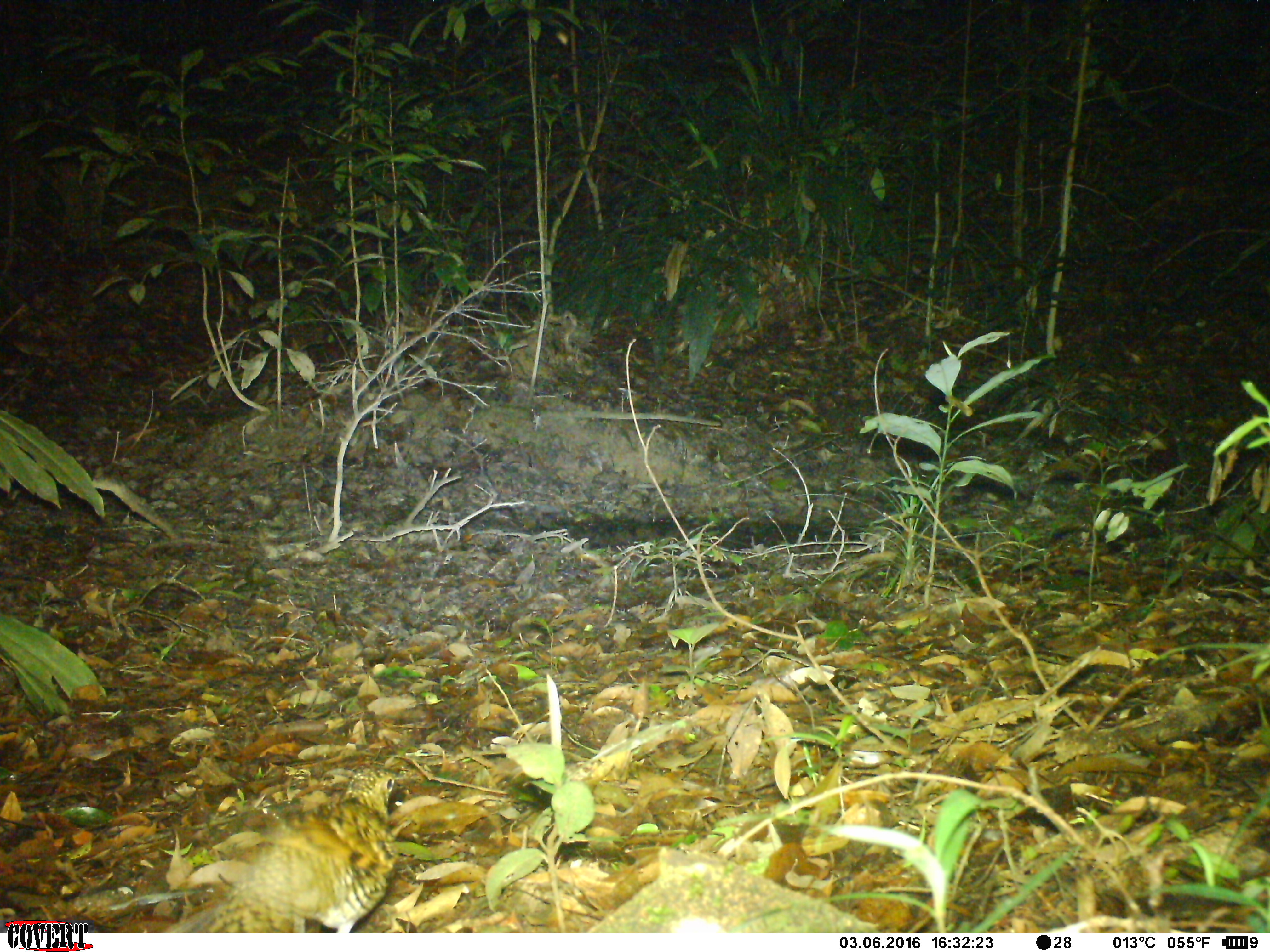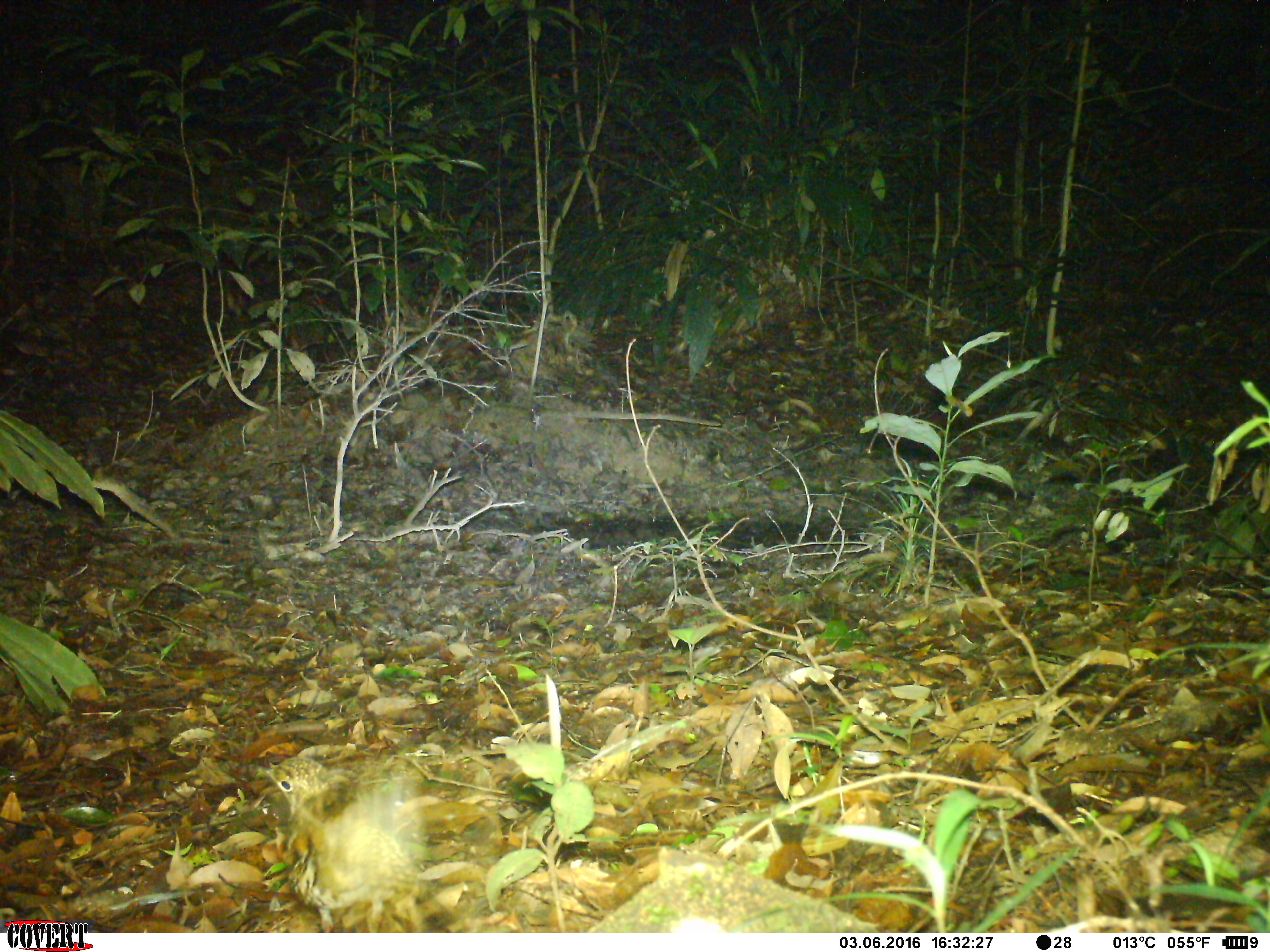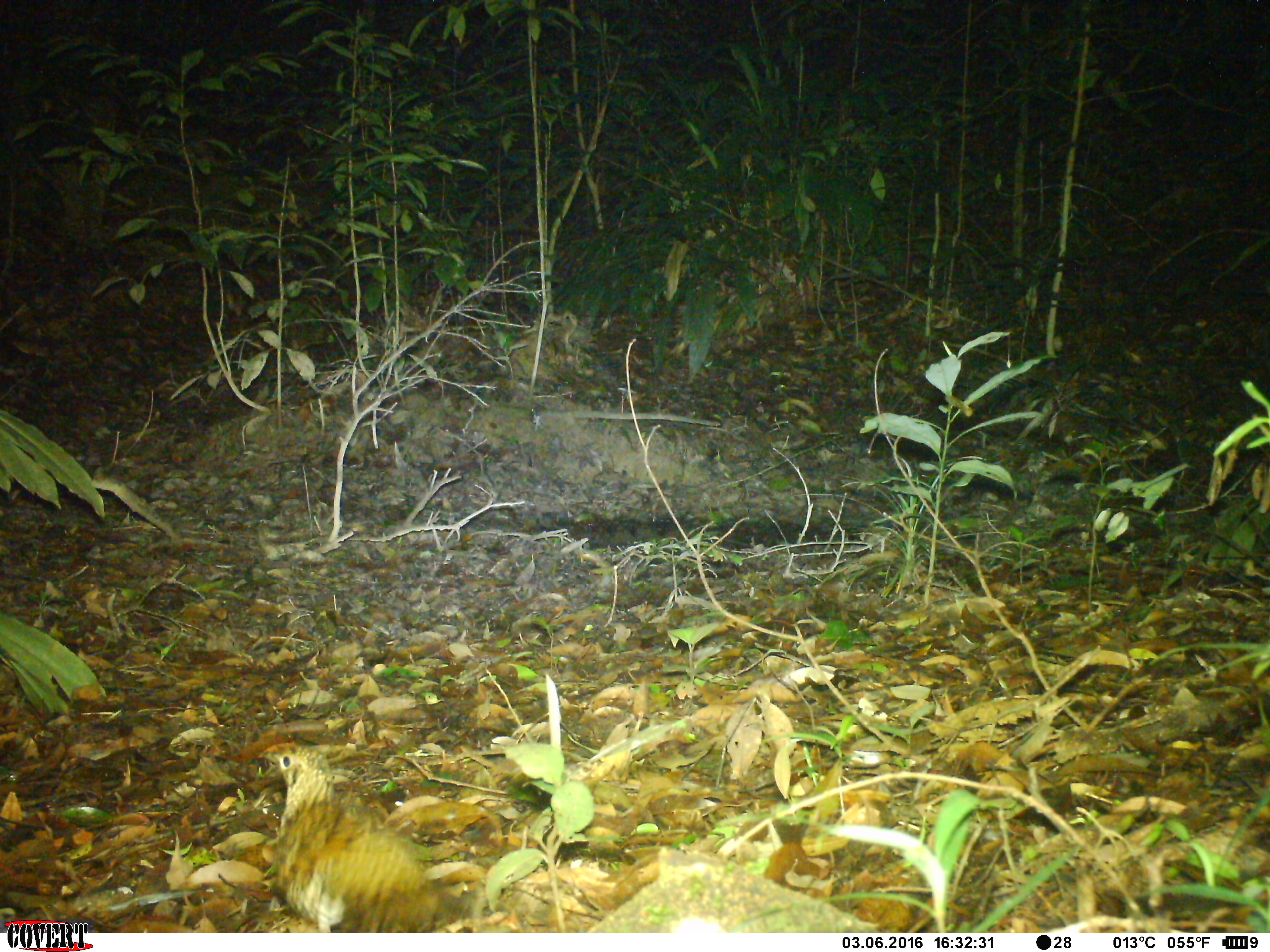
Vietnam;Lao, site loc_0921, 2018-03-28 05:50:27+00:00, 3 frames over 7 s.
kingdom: Animalia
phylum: Chordata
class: Aves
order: Passeriformes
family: Turdidae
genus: Zoothera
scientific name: Zoothera dauma dauma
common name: scaly thrush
Scaly thrush (Zoothera dauma dauma). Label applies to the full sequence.